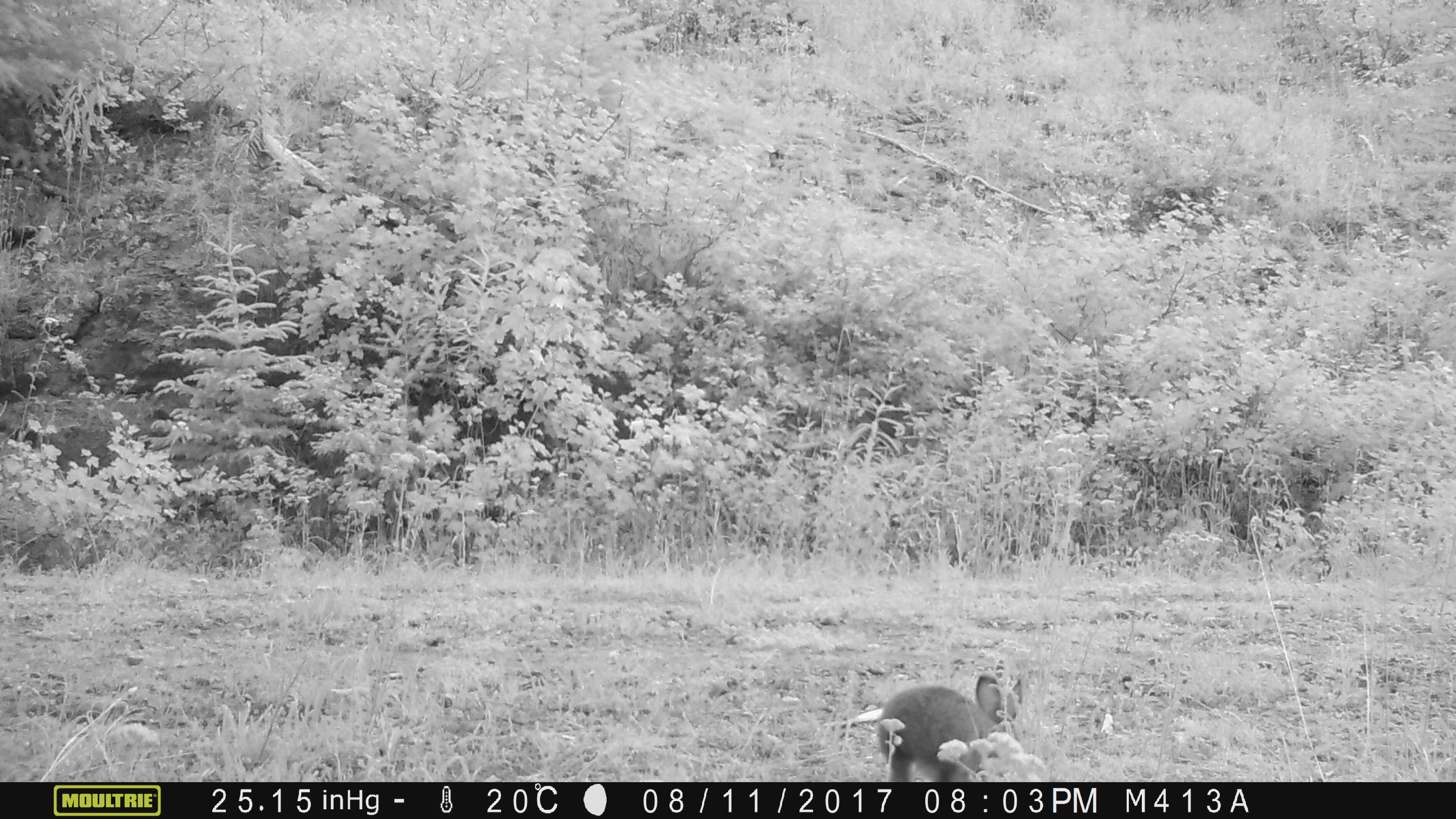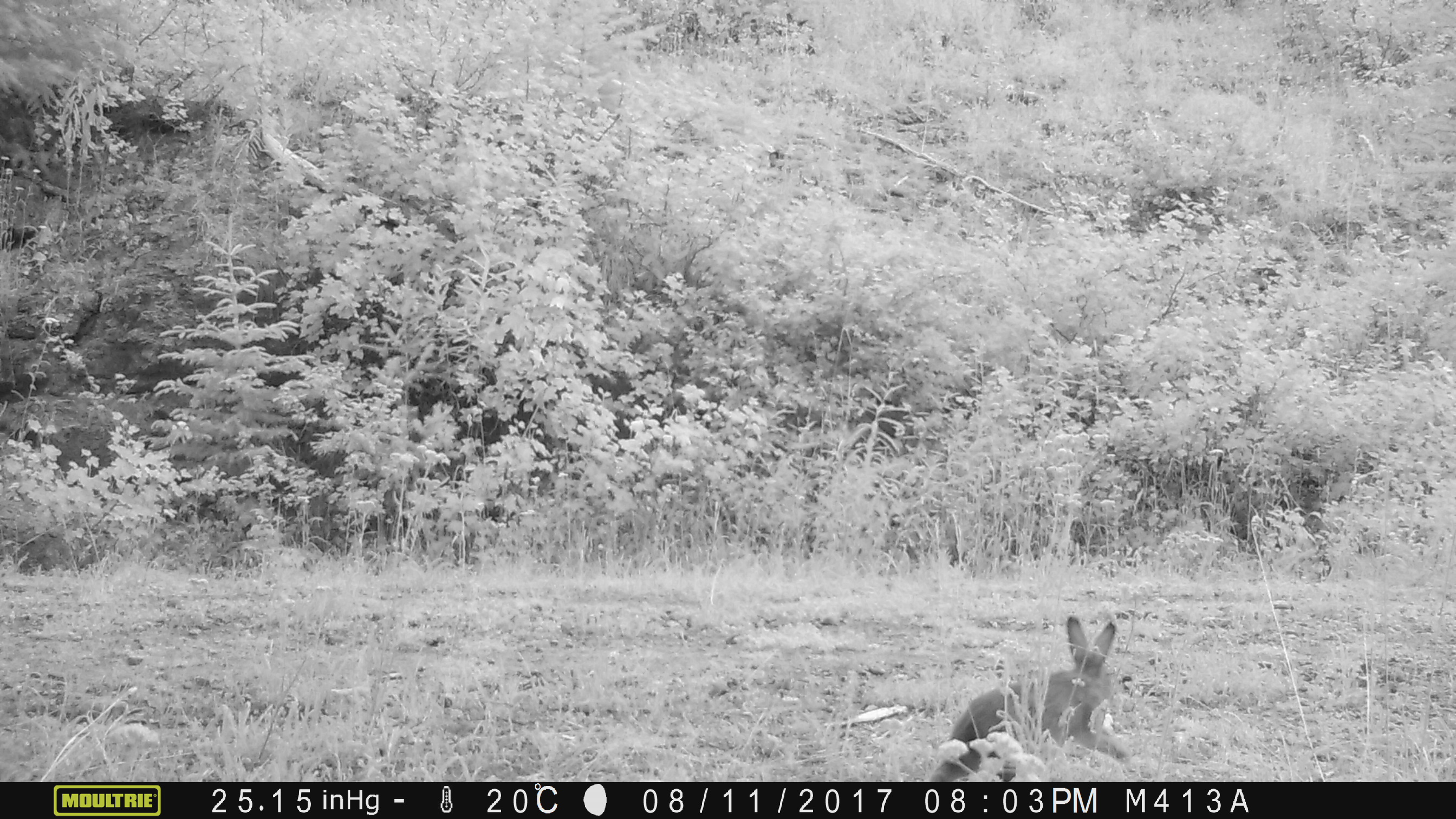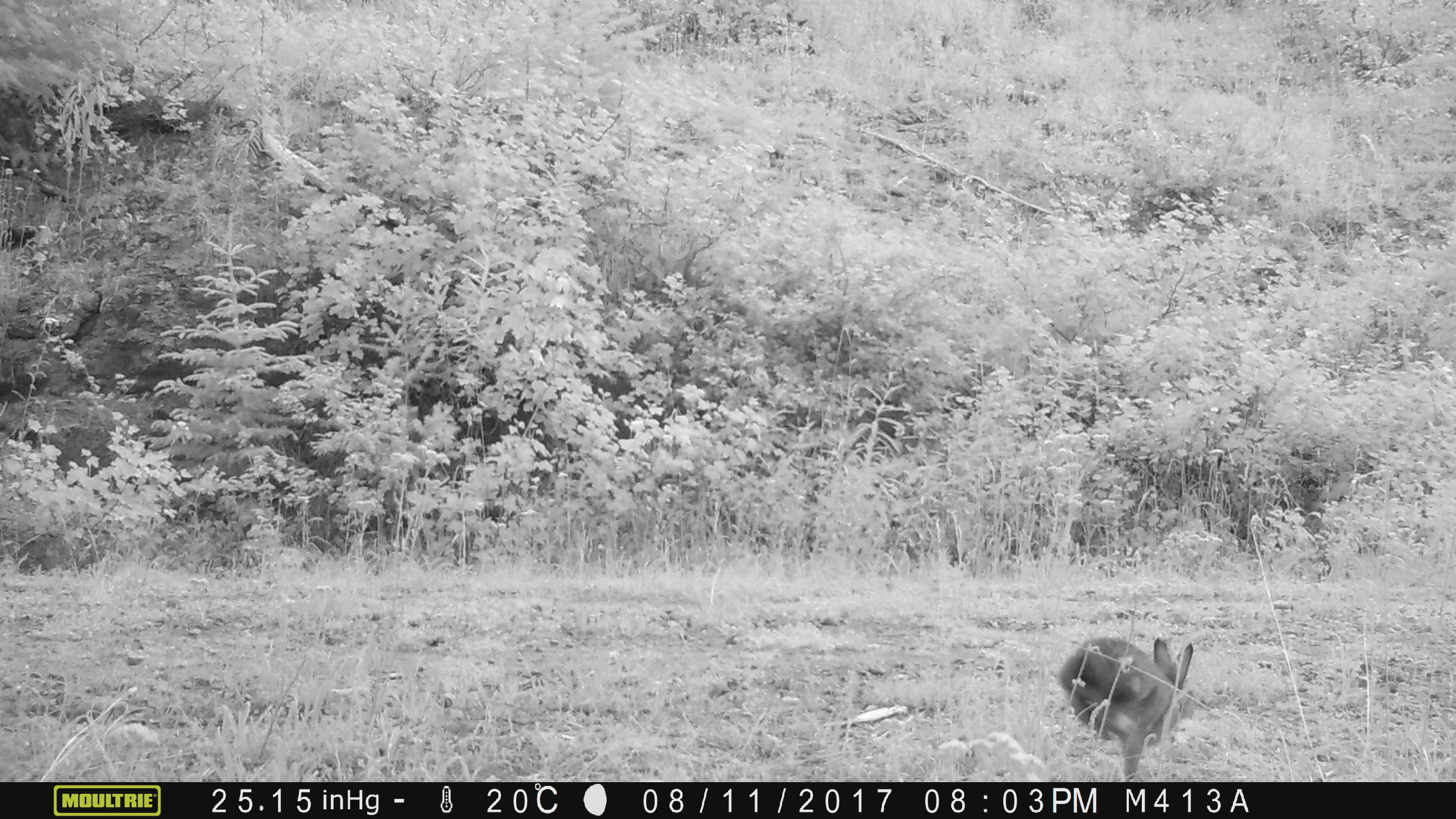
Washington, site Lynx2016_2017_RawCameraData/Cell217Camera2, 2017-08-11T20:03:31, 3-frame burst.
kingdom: Animalia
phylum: Chordata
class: Mammalia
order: Lagomorpha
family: Leporidae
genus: Lepus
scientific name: Lepus americanus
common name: snowshoe hare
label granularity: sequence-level